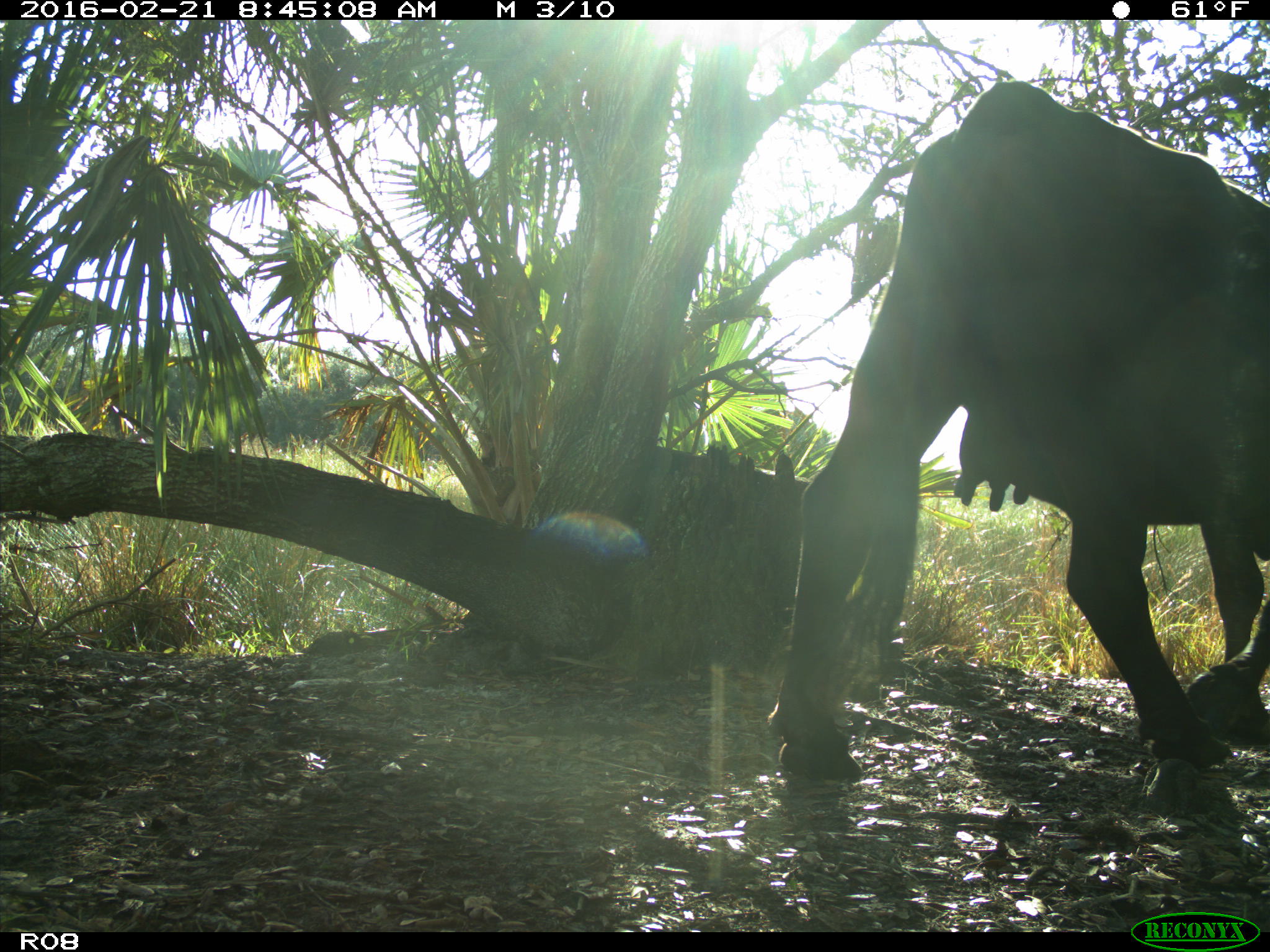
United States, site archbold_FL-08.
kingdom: Animalia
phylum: Chordata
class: Mammalia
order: Artiodactyla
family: Bovidae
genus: Bos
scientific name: Bos taurus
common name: domestic cow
Bos taurus (domestic cow).